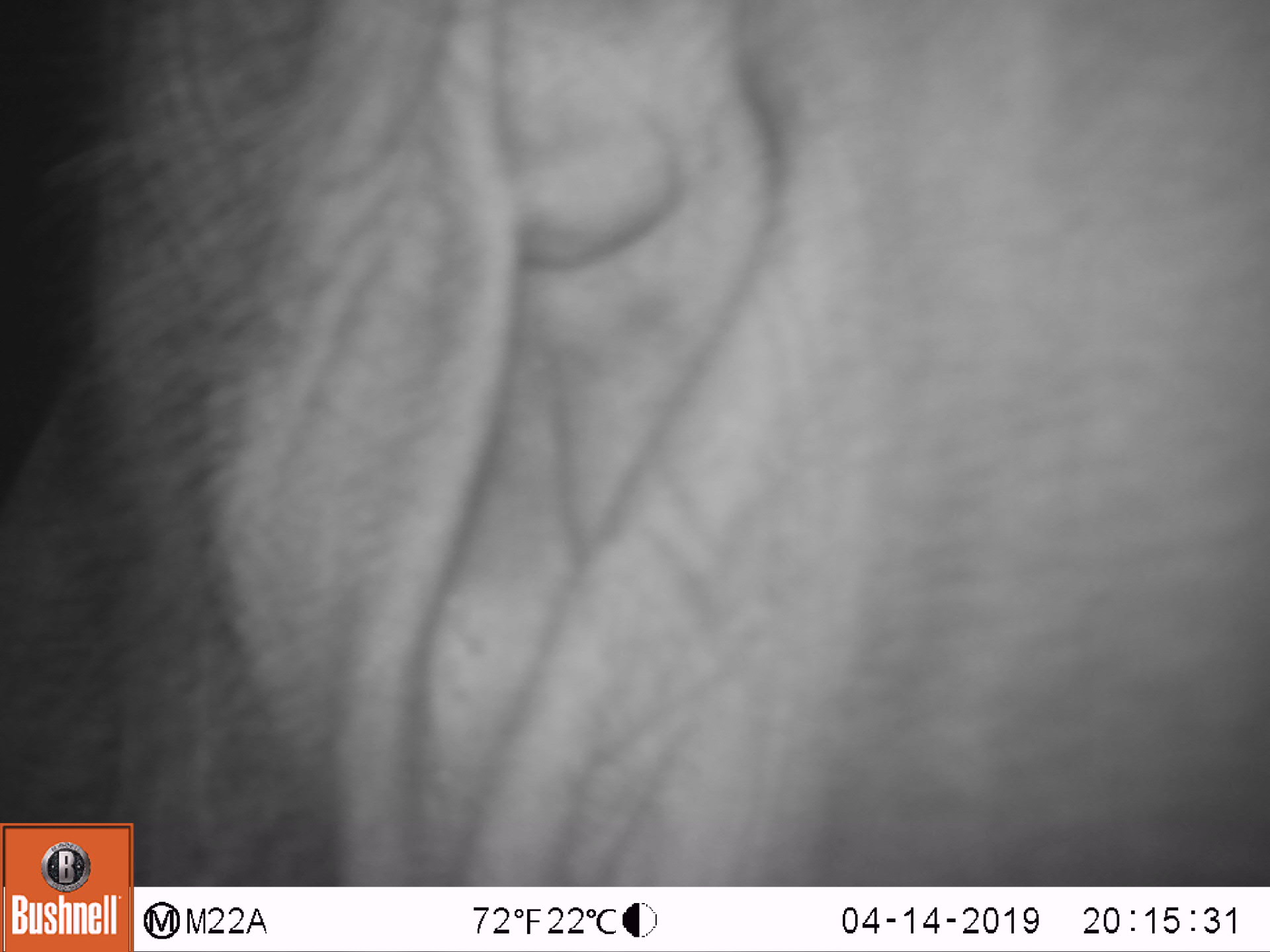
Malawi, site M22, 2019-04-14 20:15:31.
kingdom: Animalia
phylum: Chordata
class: Mammalia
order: Proboscidea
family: Elephantidae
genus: Loxodonta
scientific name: Loxodonta africana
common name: african savanna elephant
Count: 1.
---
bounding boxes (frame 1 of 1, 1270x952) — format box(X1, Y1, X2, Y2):
african savanna elephant: box(107, 7, 1245, 607)